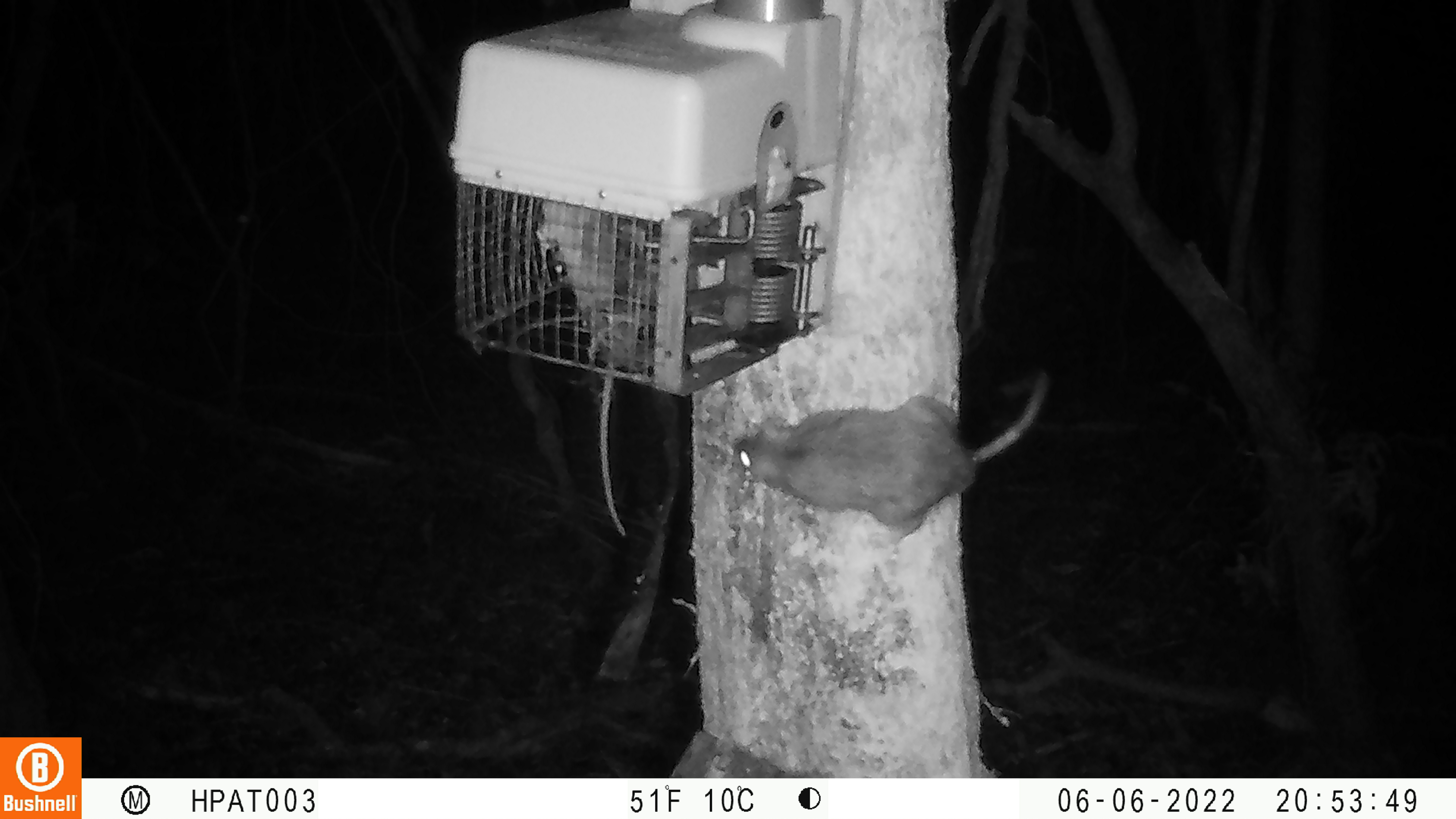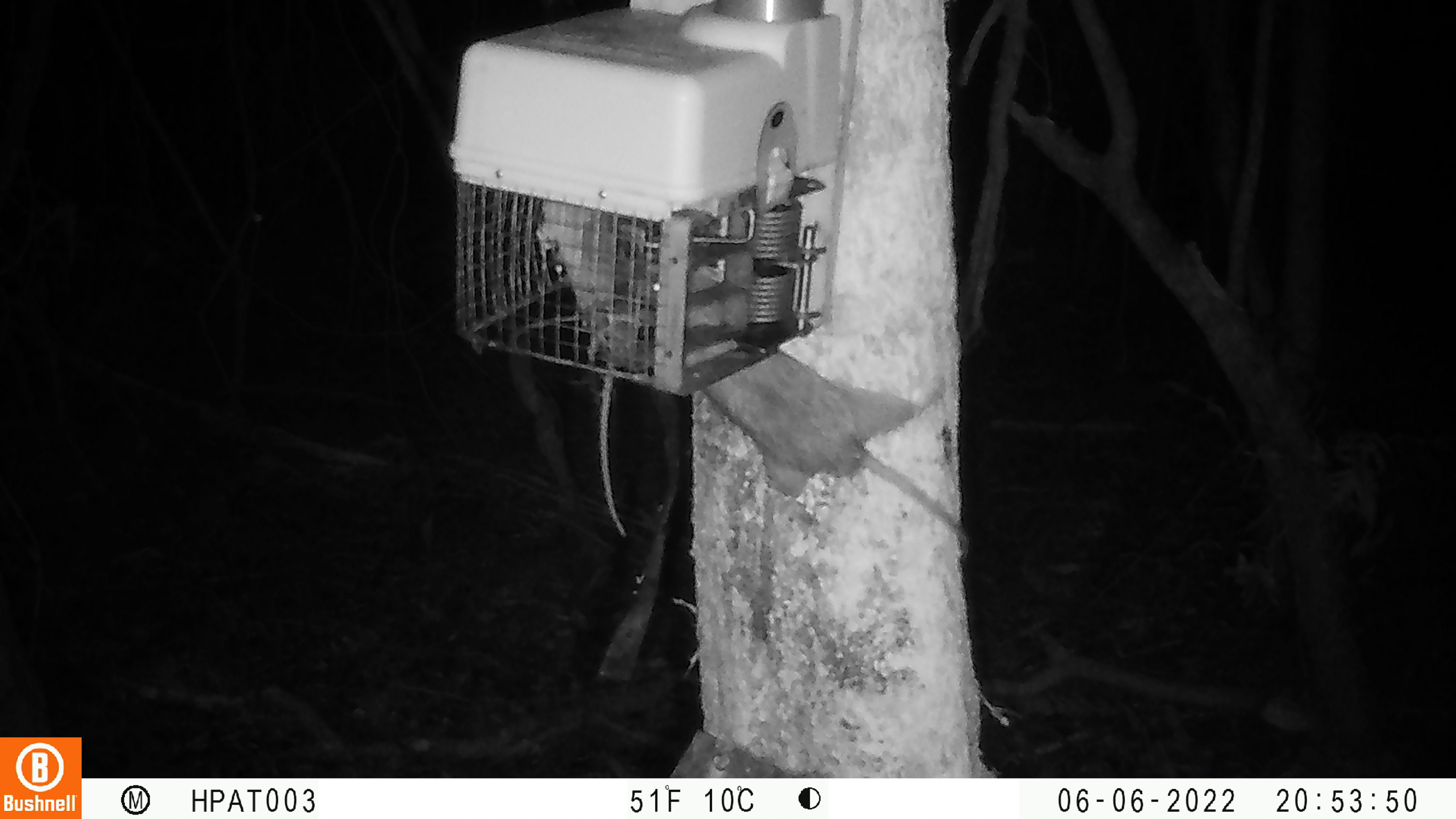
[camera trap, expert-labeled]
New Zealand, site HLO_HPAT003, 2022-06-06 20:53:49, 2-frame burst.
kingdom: Animalia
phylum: Chordata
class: Mammalia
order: Rodentia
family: Muridae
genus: Rattus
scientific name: Rattus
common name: rat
Rat (Rattus).